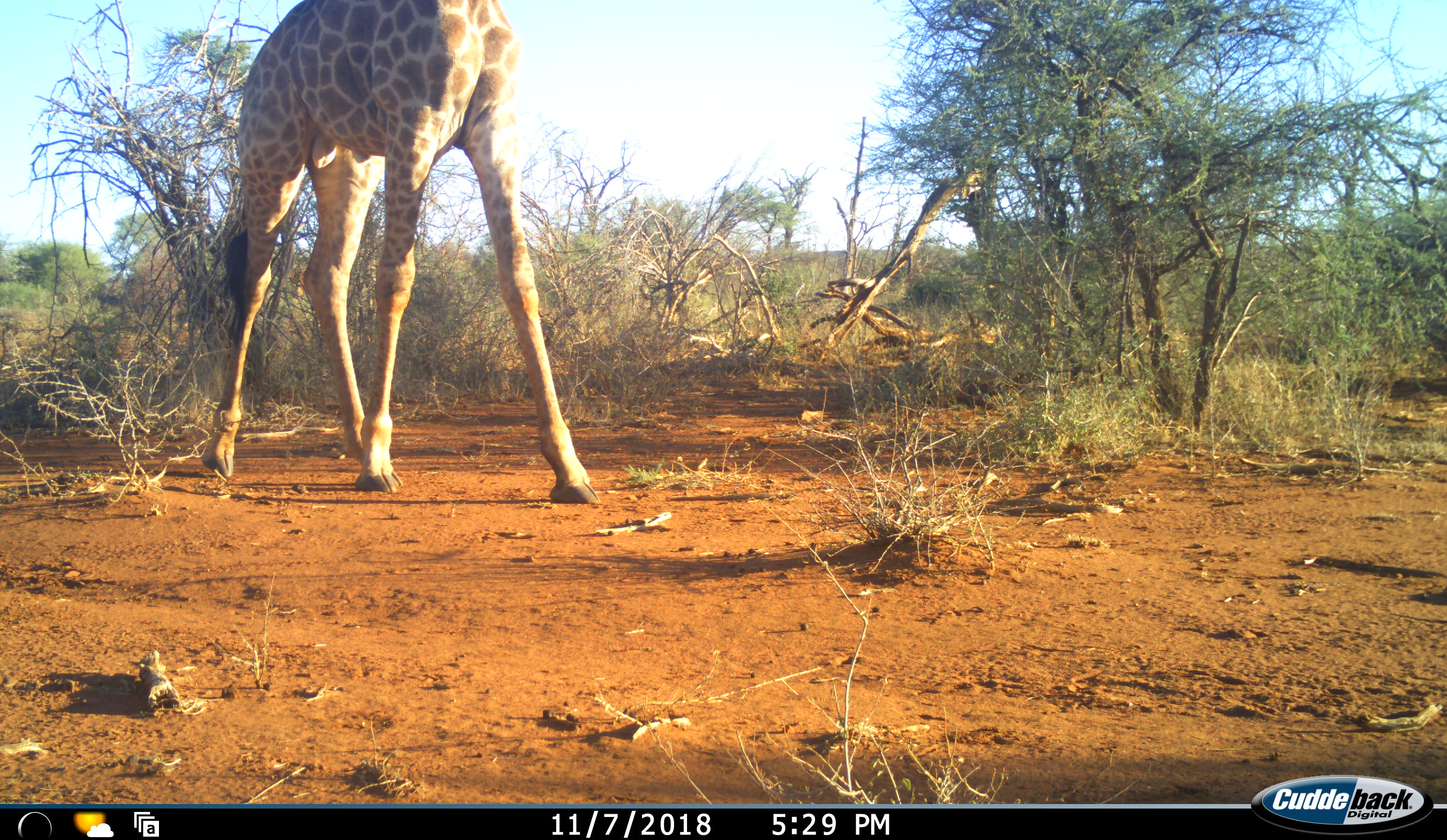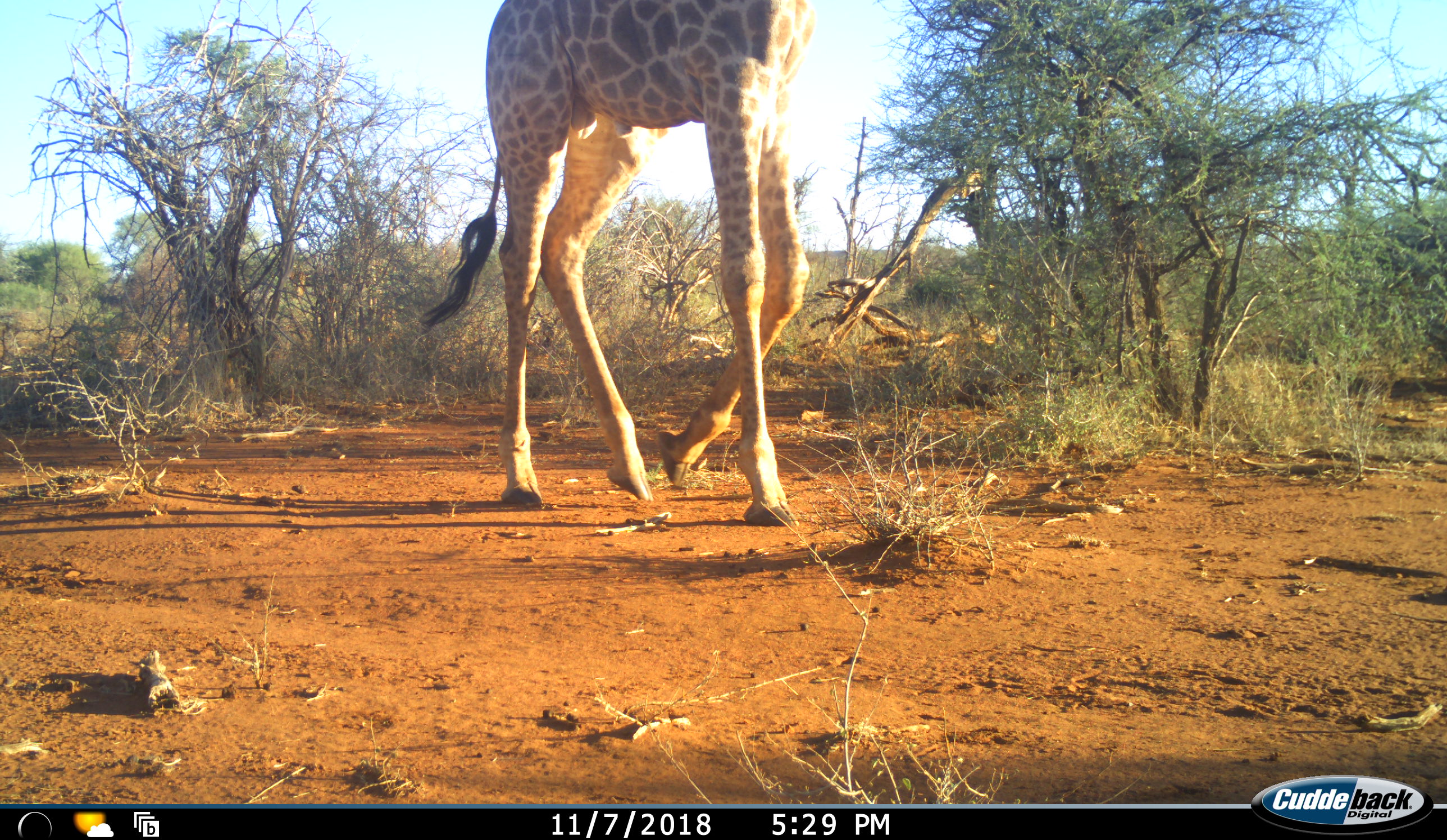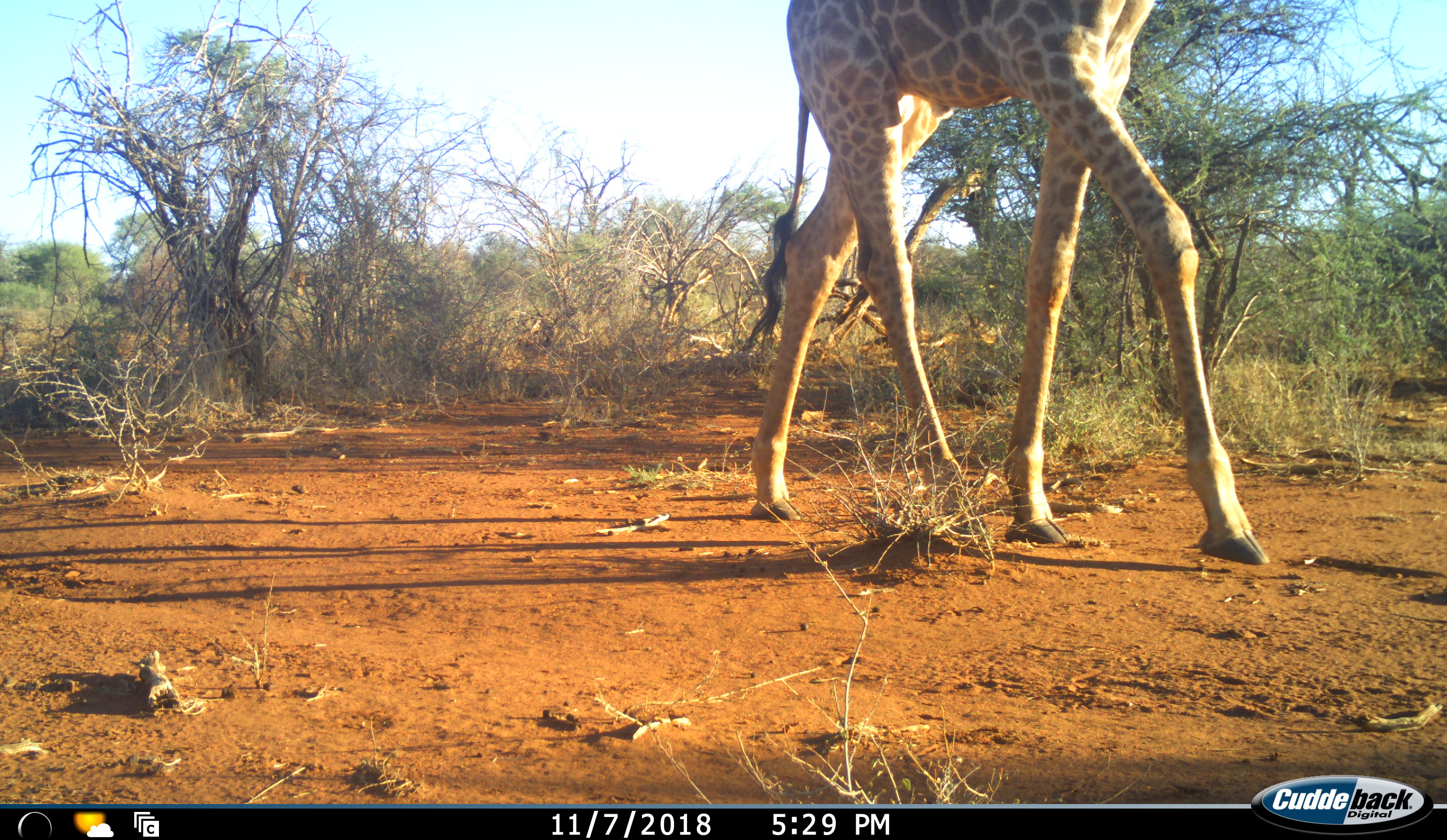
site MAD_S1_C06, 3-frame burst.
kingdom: Animalia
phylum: Chordata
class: Mammalia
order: Artiodactyla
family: Giraffidae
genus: Giraffa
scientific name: Giraffa camelopardalis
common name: giraffe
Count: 1.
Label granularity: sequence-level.